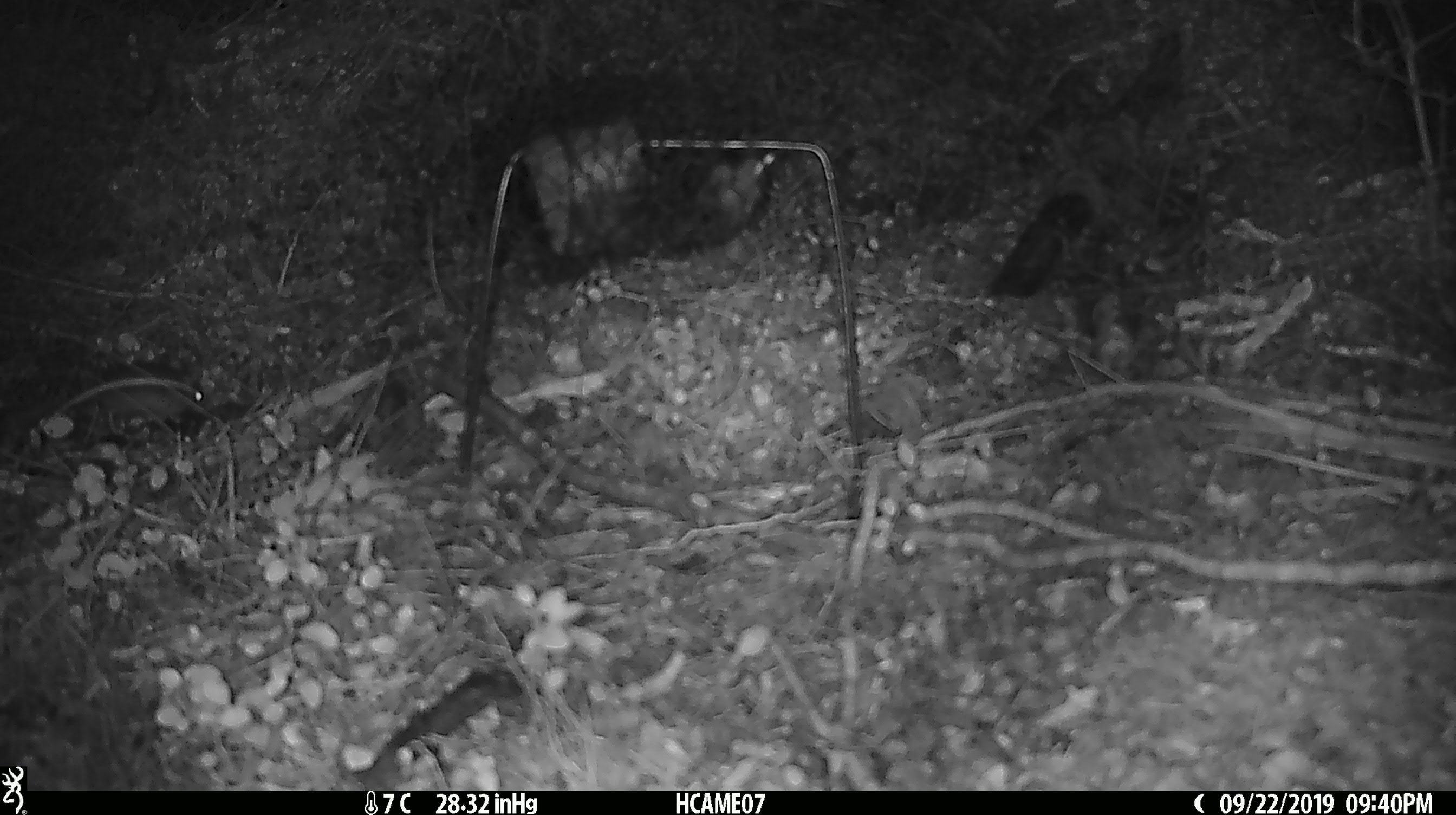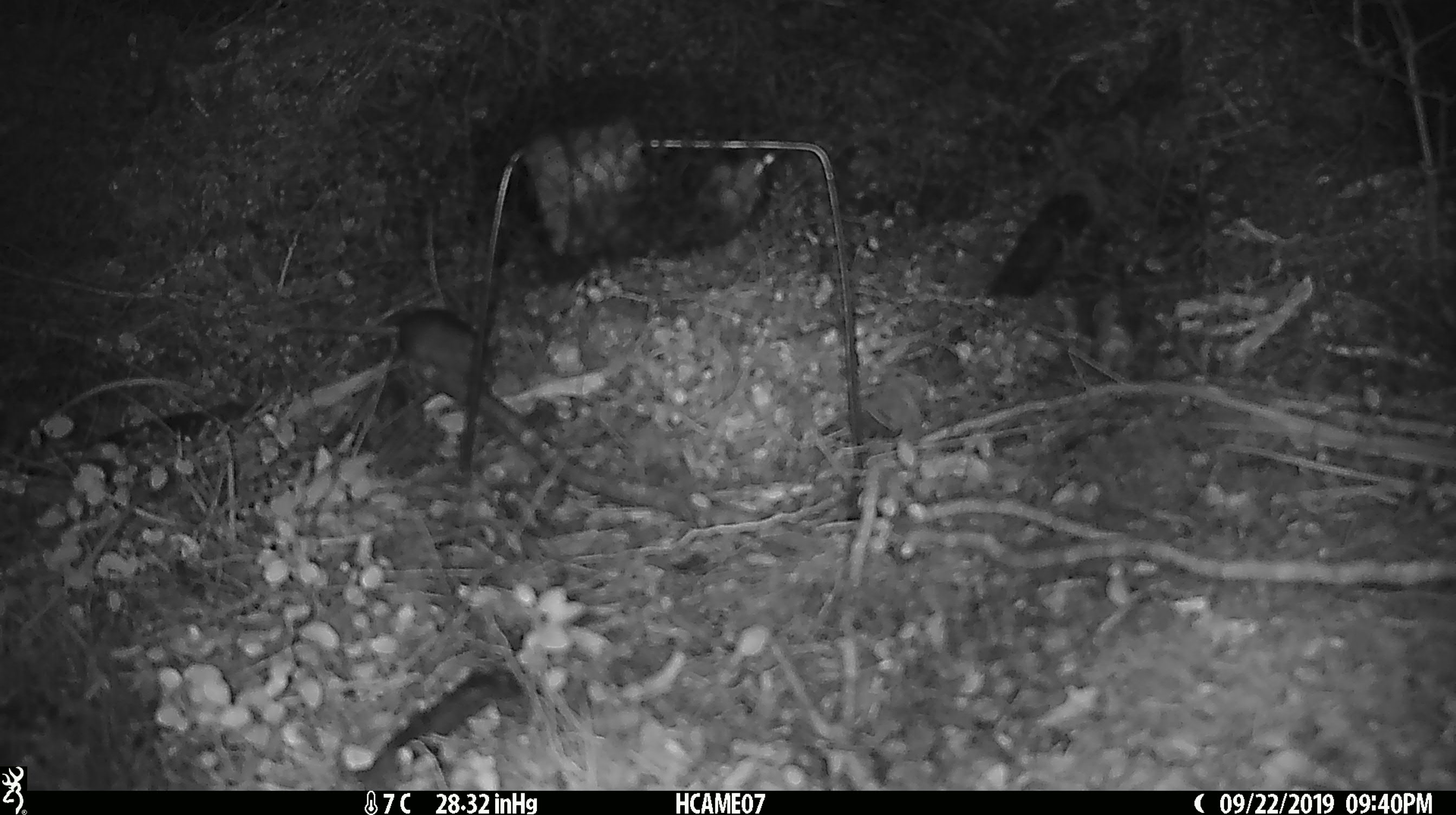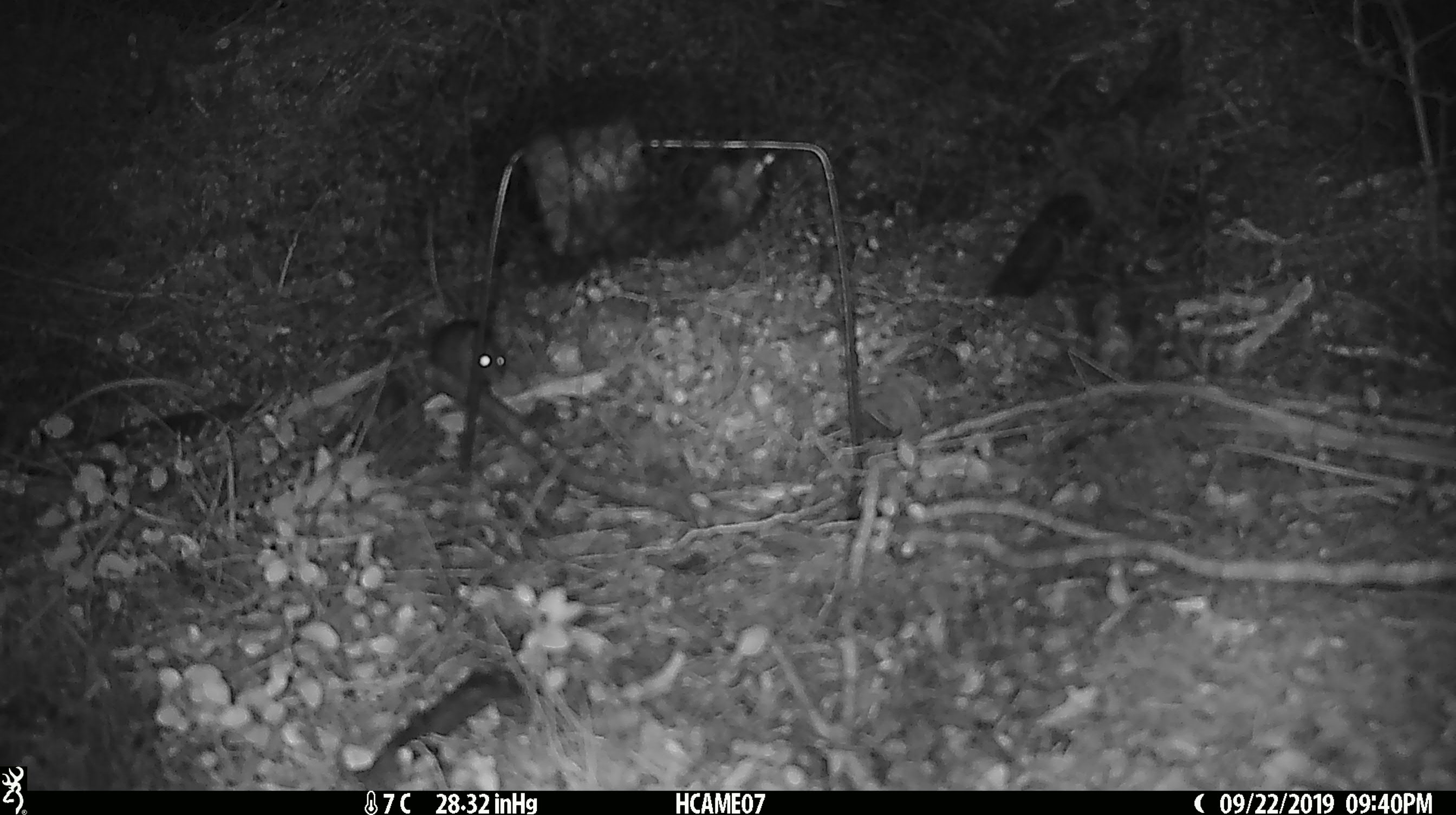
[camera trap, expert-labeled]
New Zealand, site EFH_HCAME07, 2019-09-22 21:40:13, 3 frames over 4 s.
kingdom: Animalia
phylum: Chordata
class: Mammalia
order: Rodentia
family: Muridae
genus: Mus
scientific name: Mus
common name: mouse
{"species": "mouse (Mus)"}